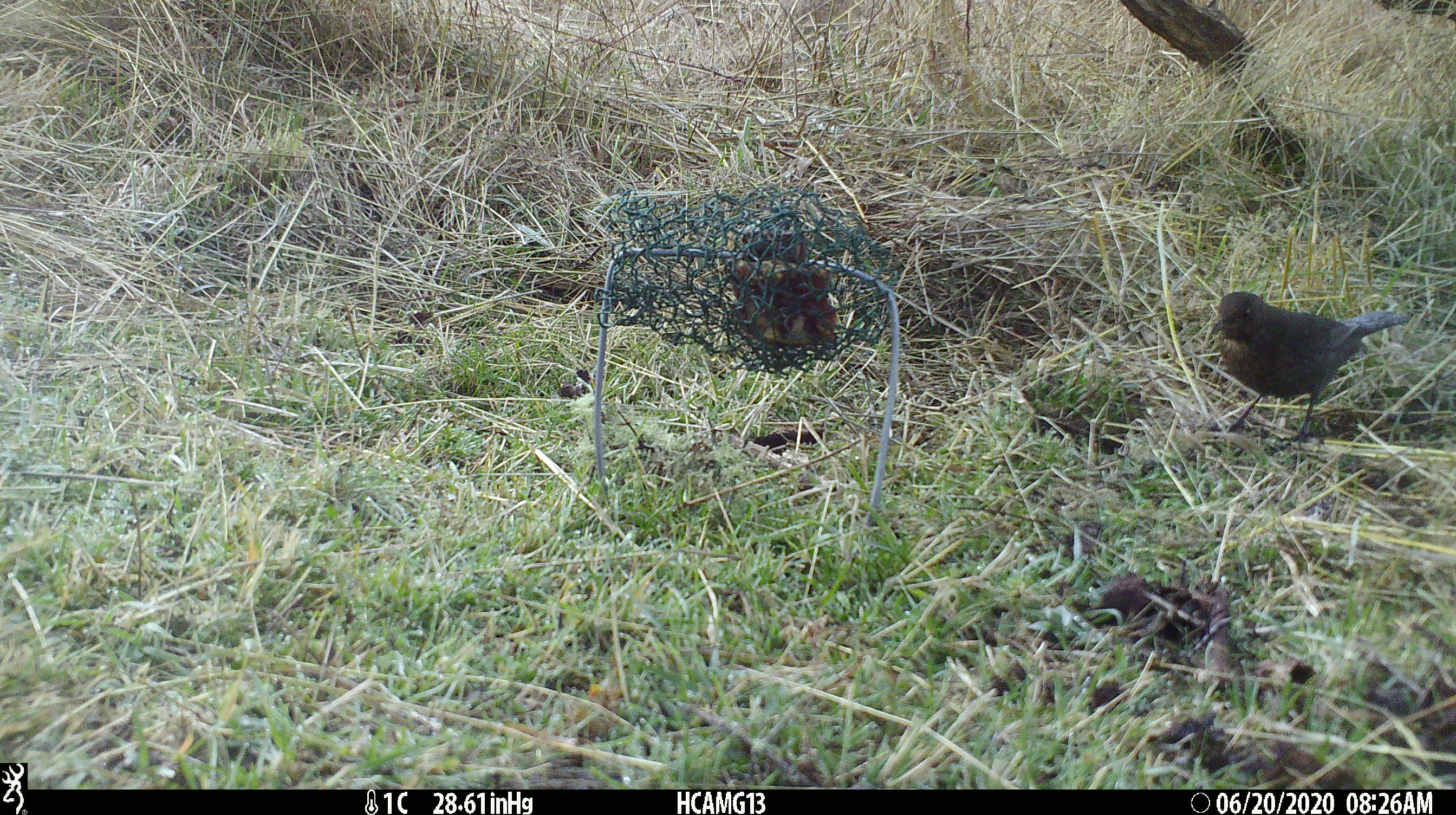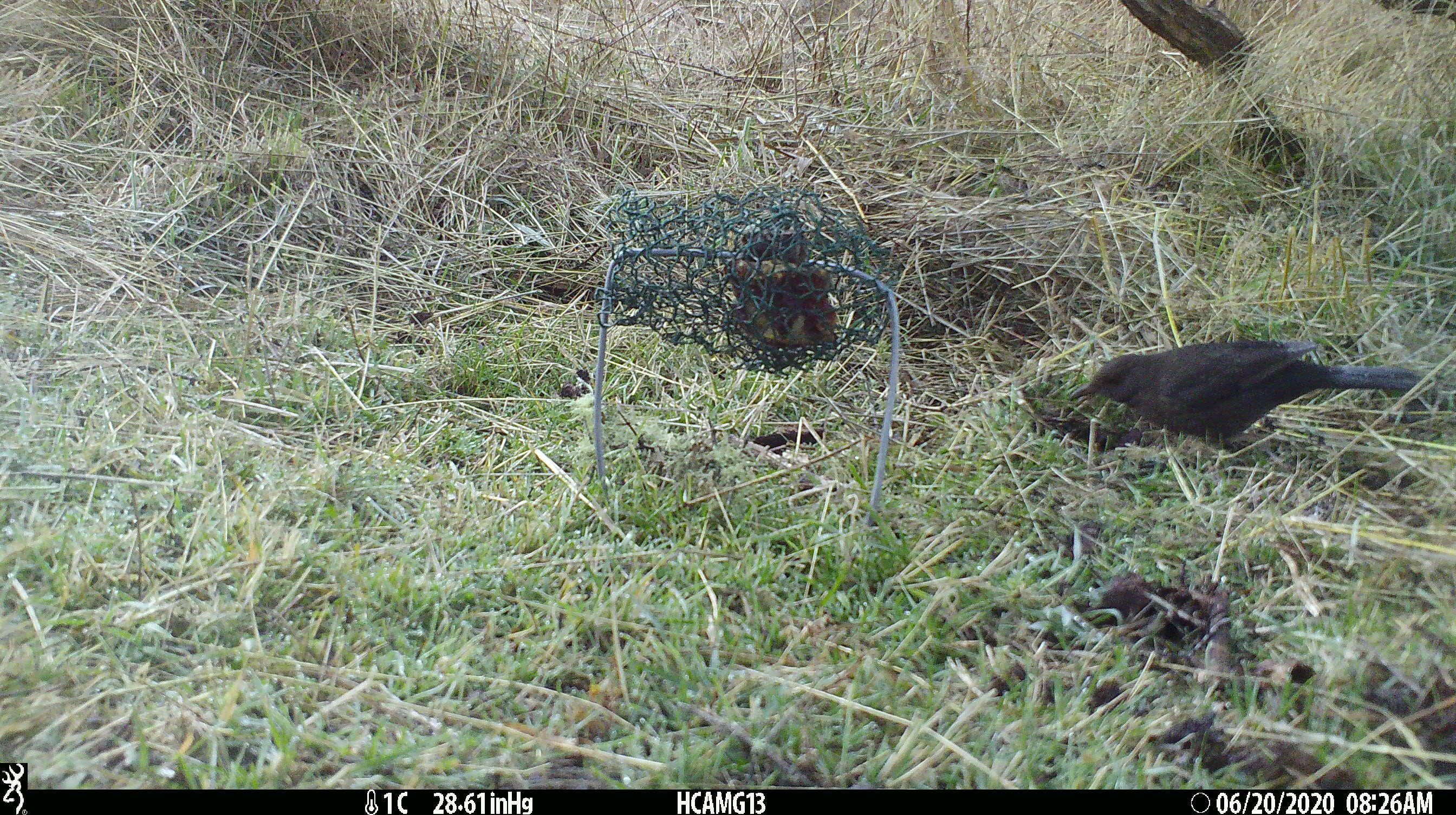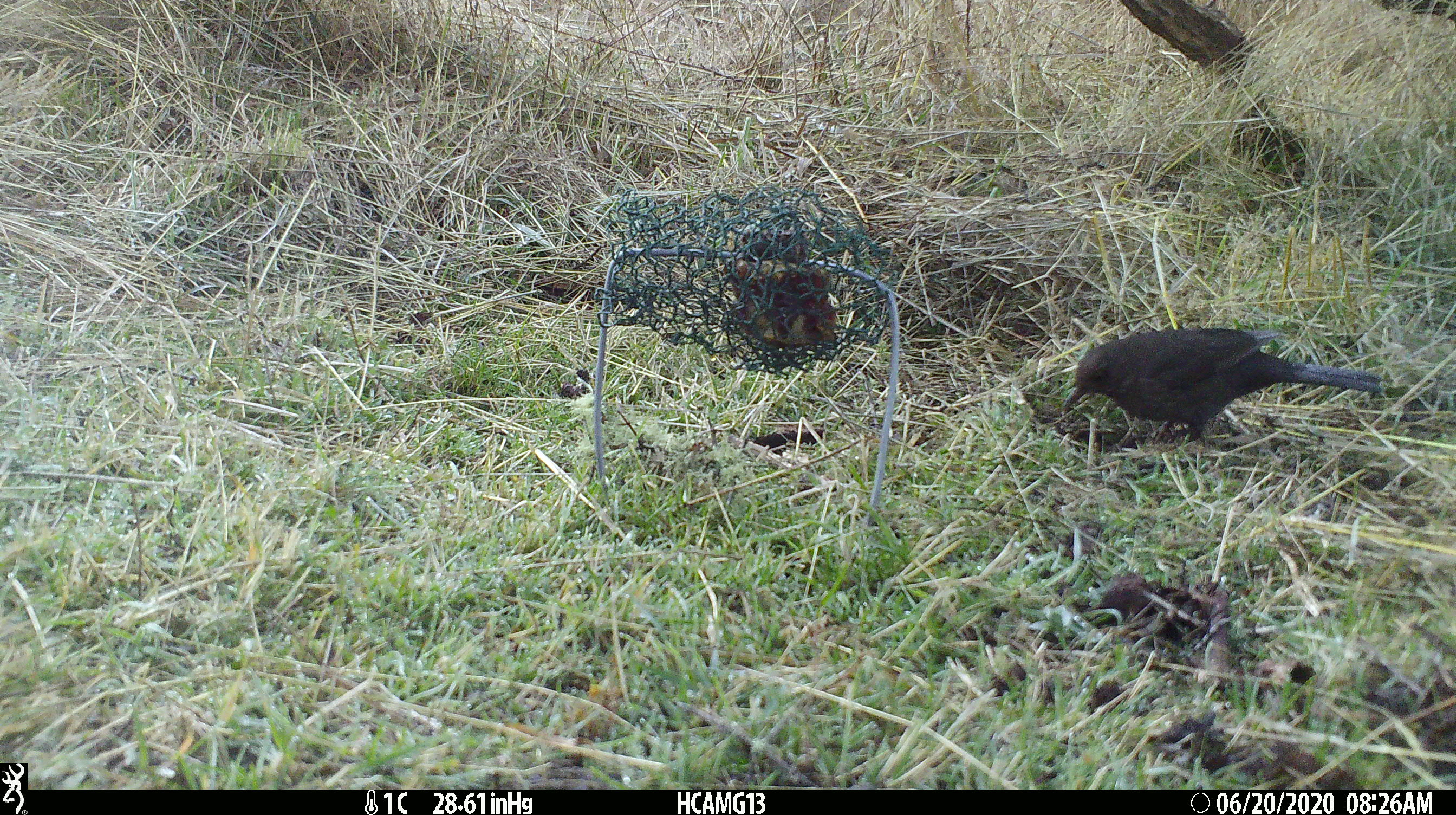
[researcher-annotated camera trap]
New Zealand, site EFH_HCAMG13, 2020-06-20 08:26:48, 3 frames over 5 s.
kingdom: Animalia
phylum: Chordata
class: Aves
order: Passeriformes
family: Turdidae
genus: Turdus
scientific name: Turdus merula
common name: eurasian blackbird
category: blackbird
Blackbird (eurasian blackbird) (Turdus merula).